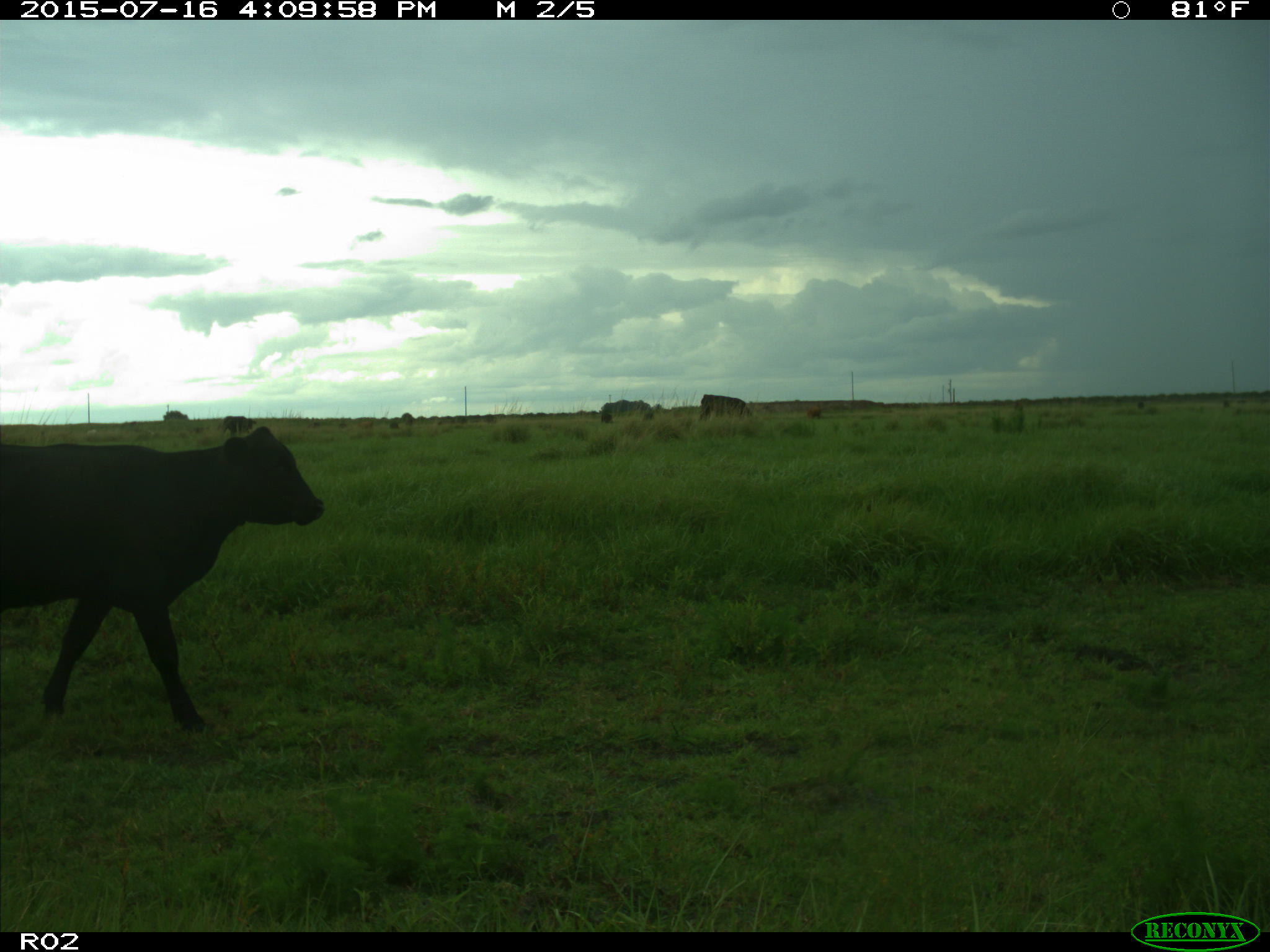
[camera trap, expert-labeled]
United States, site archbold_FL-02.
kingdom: Animalia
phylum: Chordata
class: Mammalia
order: Artiodactyla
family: Bovidae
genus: Bos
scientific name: Bos taurus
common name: domestic cow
Bos taurus (domestic cow).